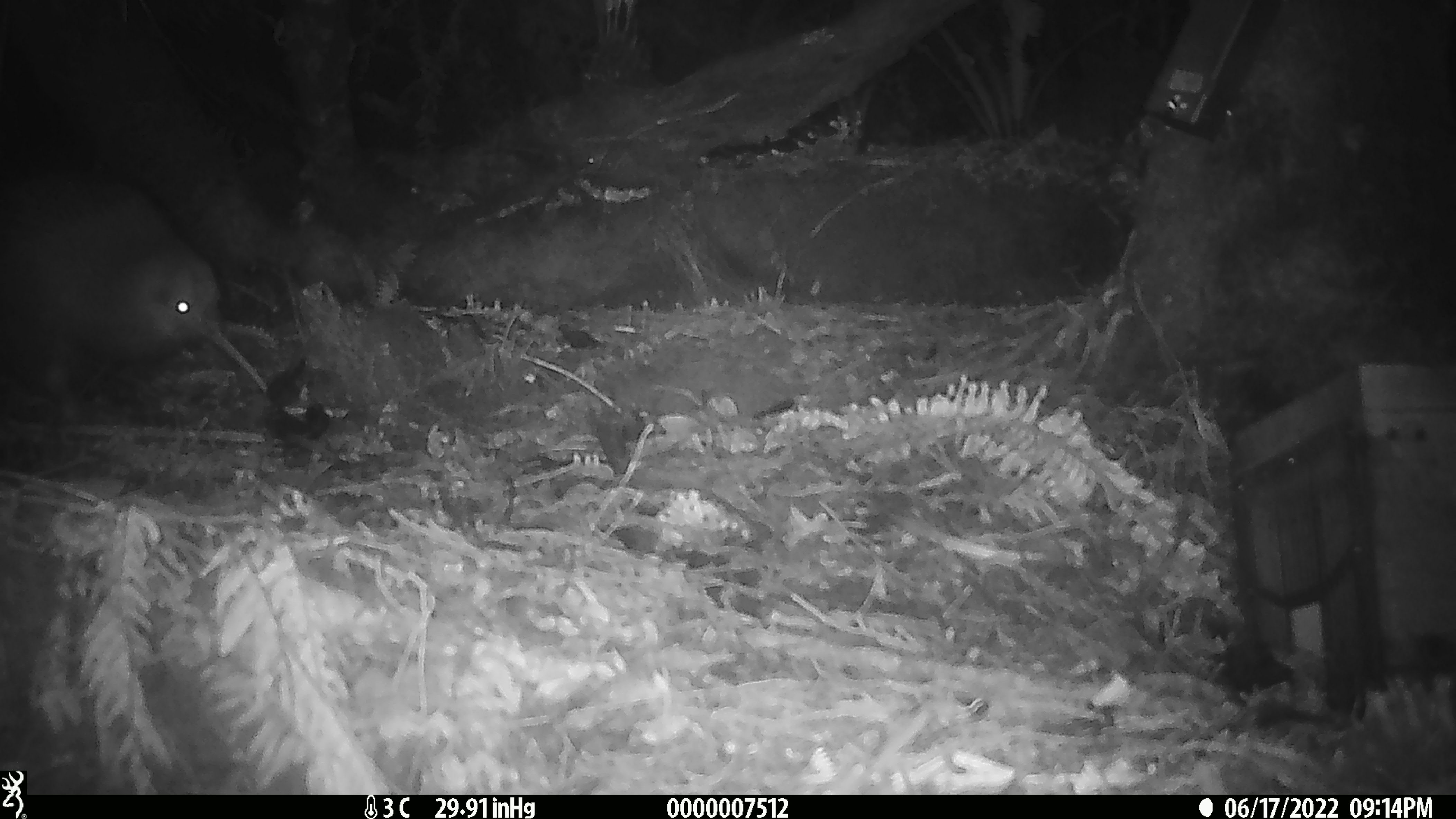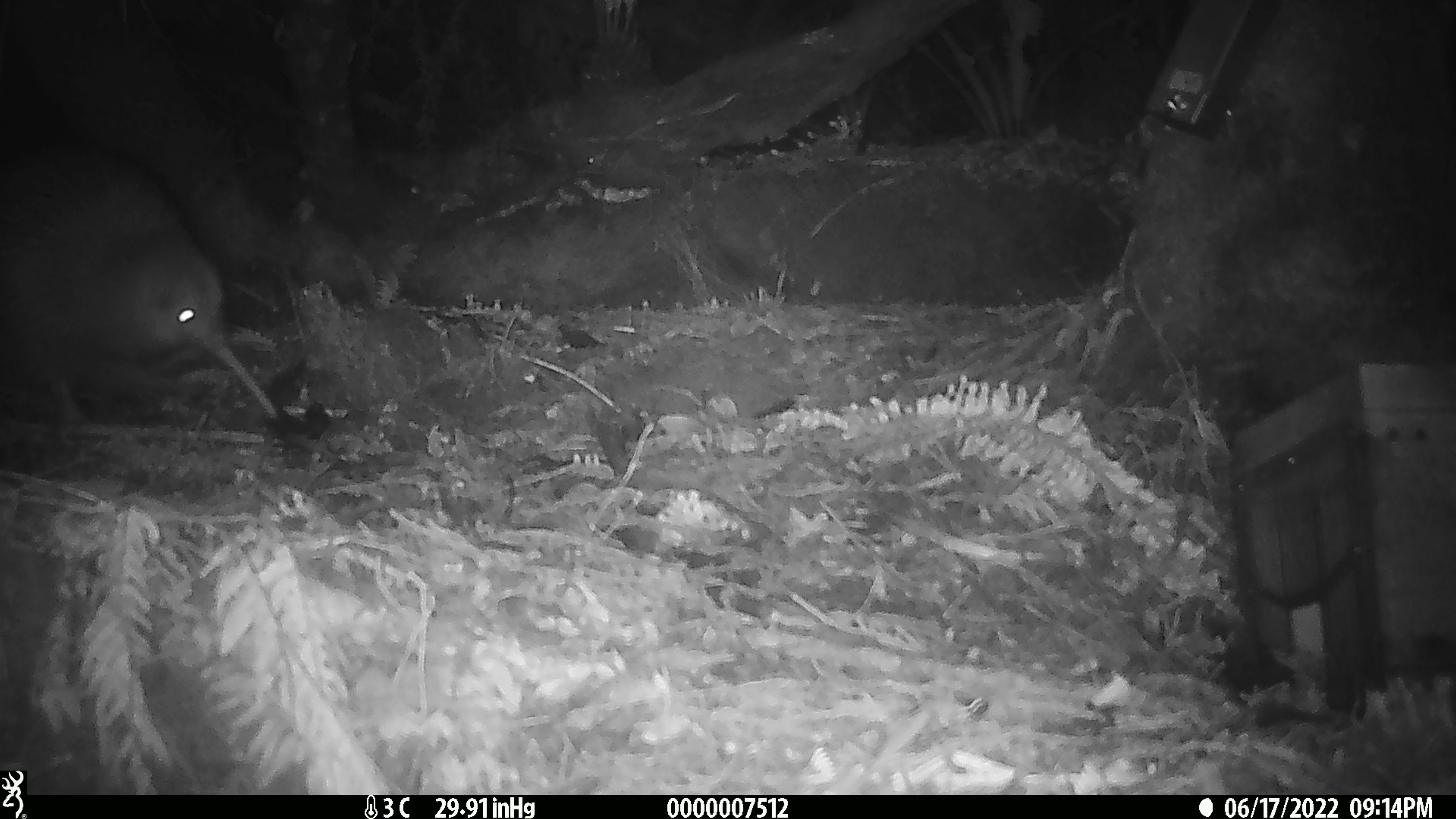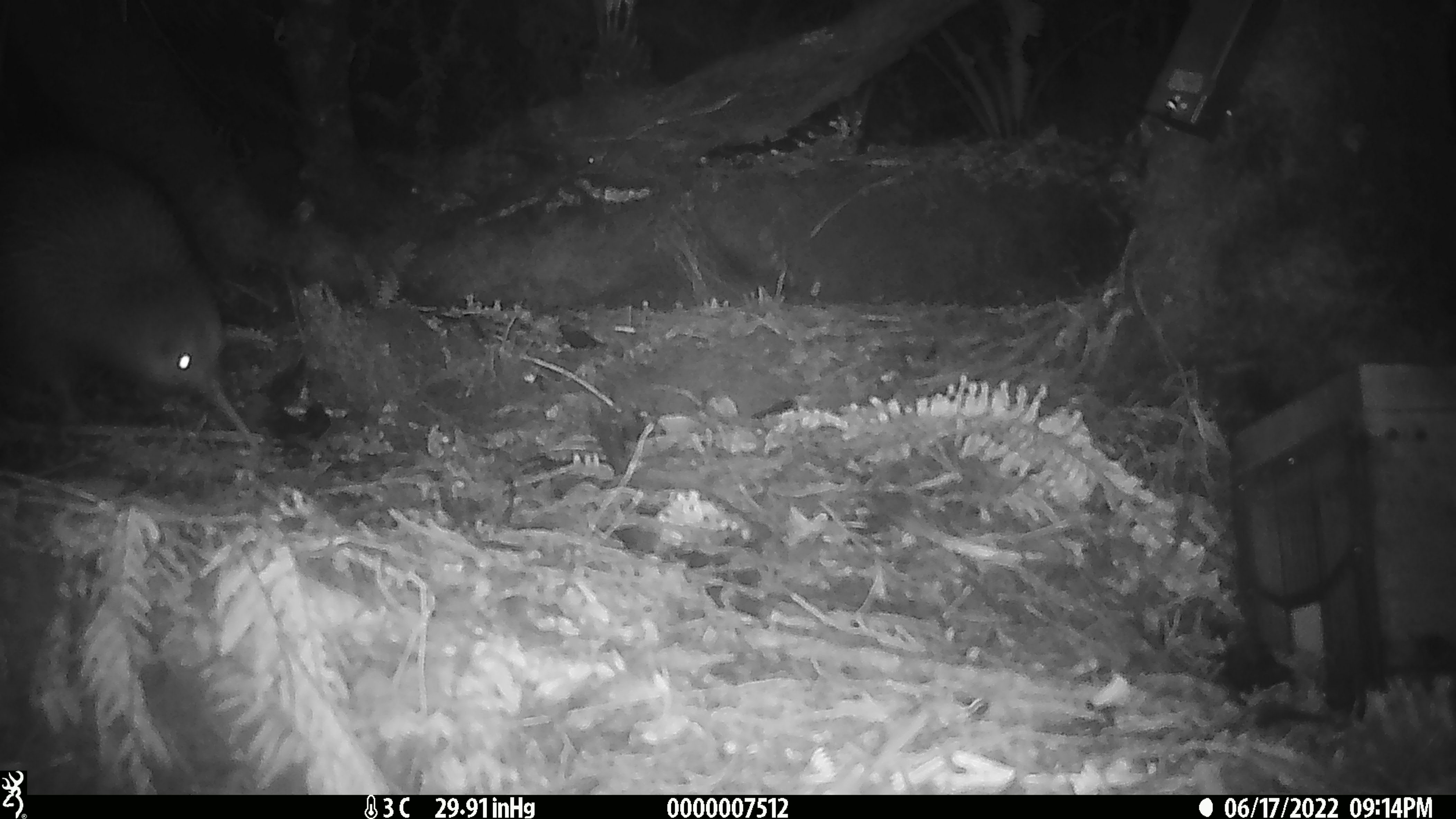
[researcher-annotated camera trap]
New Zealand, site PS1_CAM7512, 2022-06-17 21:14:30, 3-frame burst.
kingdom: Animalia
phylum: Chordata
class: Aves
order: Apterygiformes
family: Apterygidae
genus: Apteryx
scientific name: Apteryx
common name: kiwi